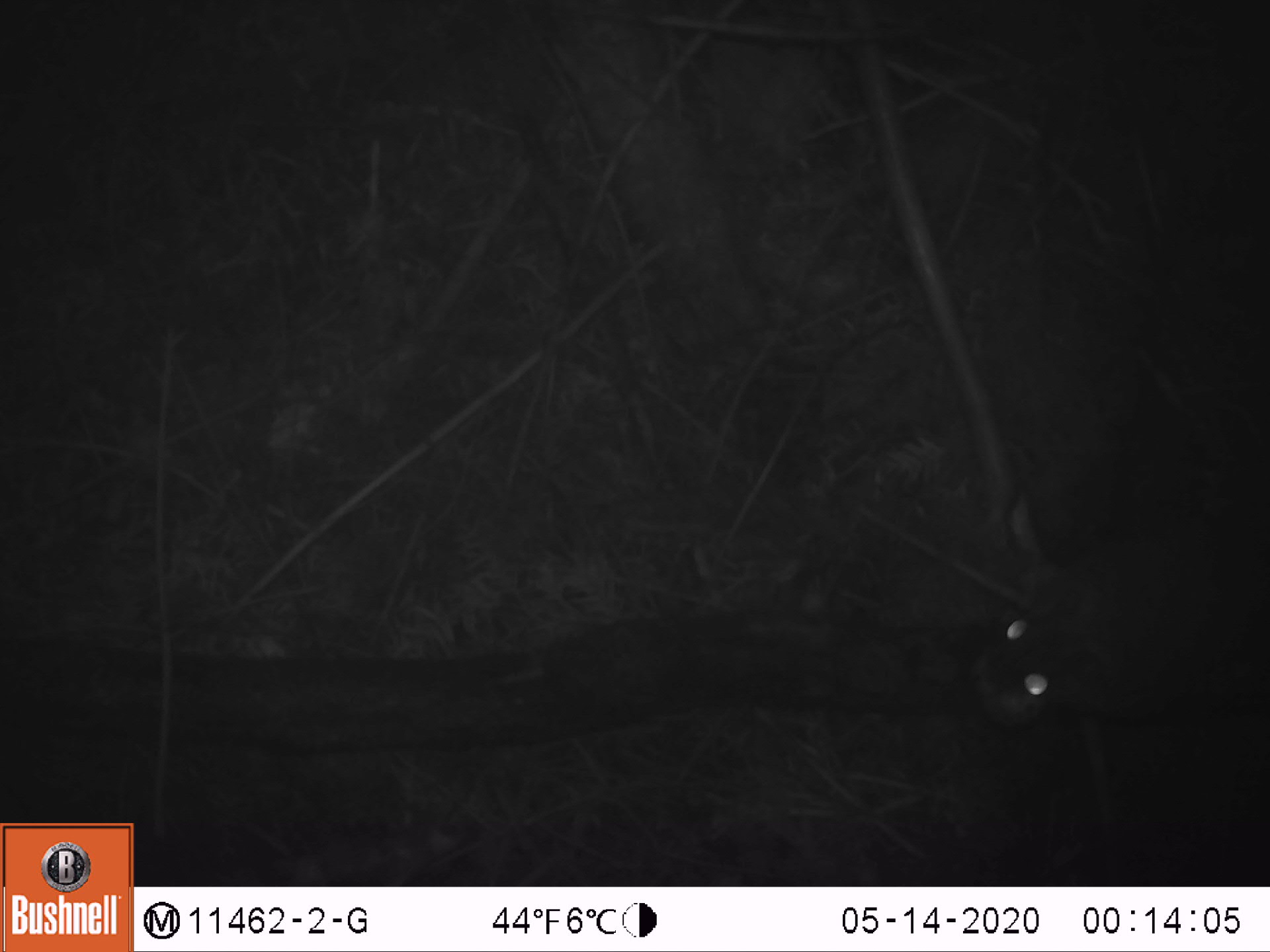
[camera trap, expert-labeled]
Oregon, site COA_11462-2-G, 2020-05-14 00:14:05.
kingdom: Animalia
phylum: Chordata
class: Mammalia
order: Rodentia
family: Sciuridae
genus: Glaucomys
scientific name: Glaucomys oregonensis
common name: humboldt's flying squirrel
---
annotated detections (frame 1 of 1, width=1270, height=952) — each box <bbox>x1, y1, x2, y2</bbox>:
humboldt's flying squirrel: <bbox>952, 464, 1261, 744</bbox>